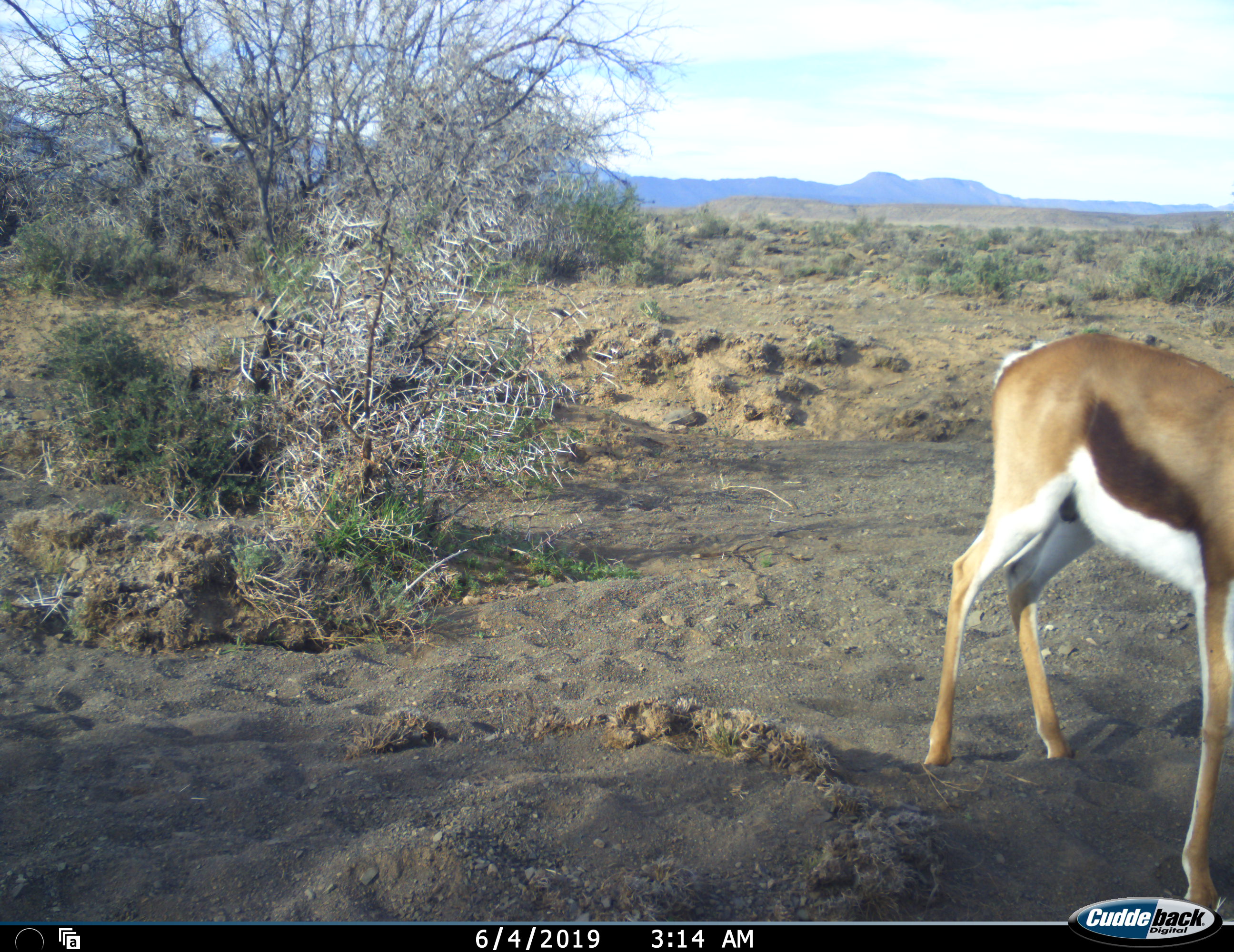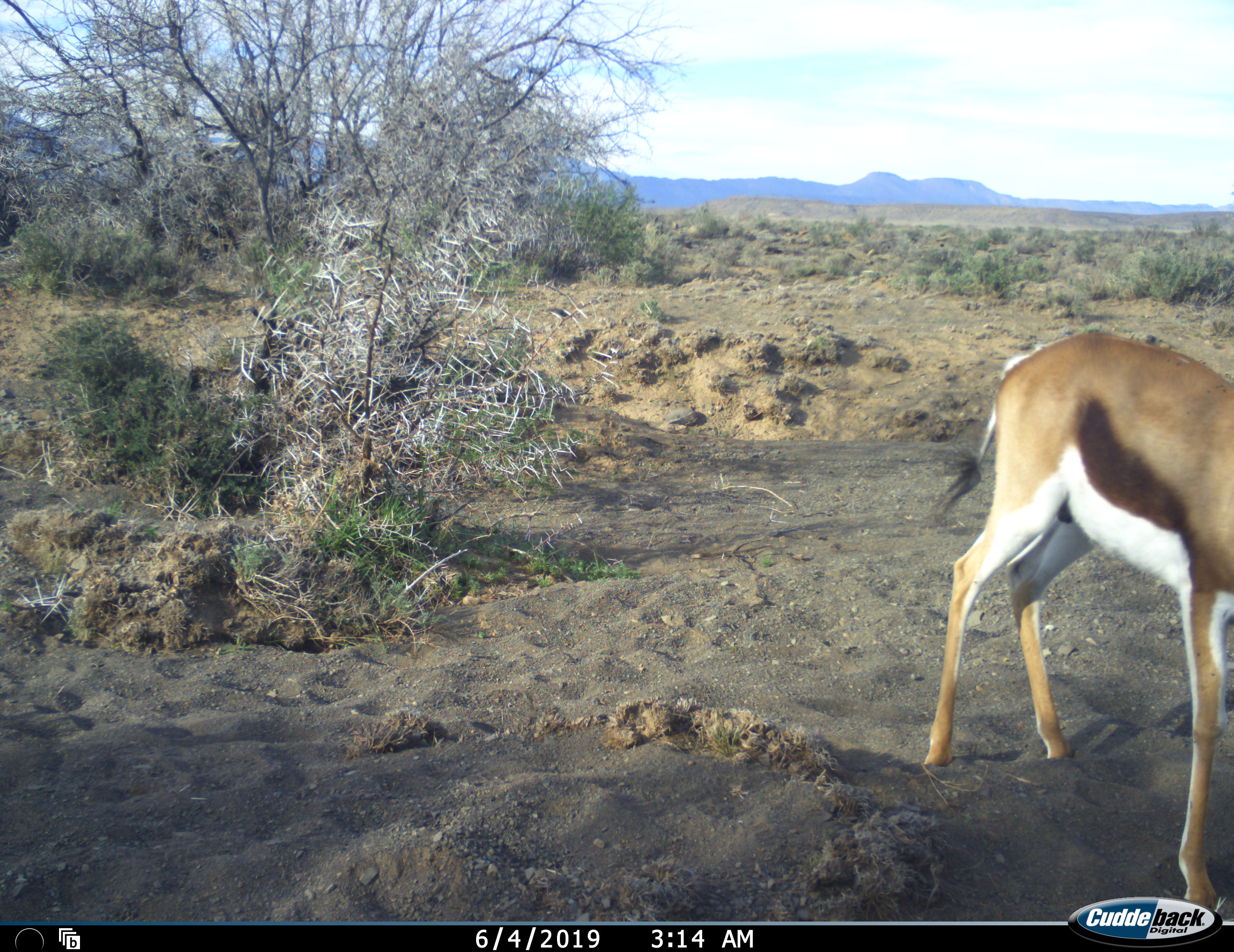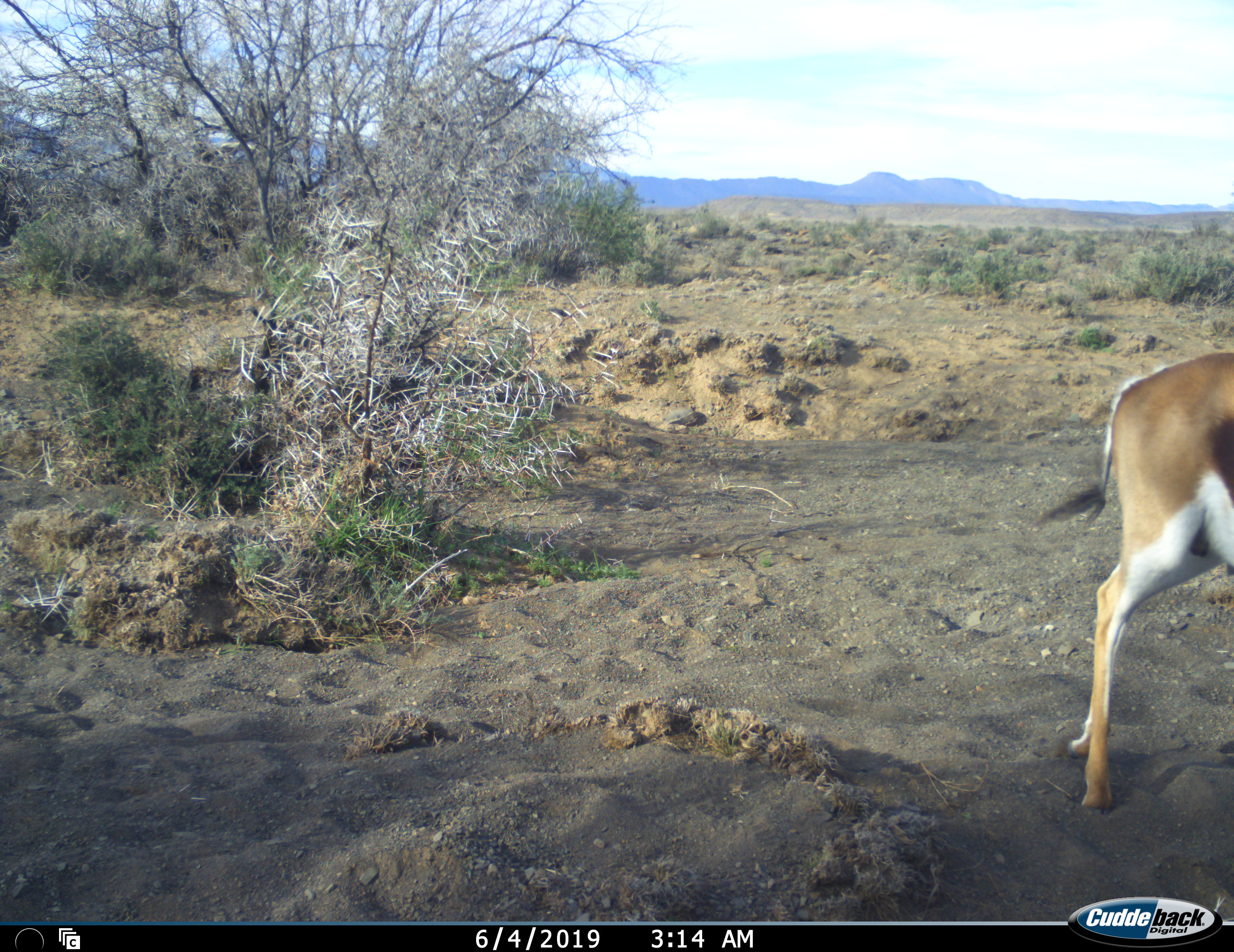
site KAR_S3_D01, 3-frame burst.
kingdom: Animalia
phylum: Chordata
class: Mammalia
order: Artiodactyla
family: Bovidae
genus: Antidorcas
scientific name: Antidorcas marsupialis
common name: springbok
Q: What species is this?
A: Springbok (Antidorcas marsupialis).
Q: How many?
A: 1.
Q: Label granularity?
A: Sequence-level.